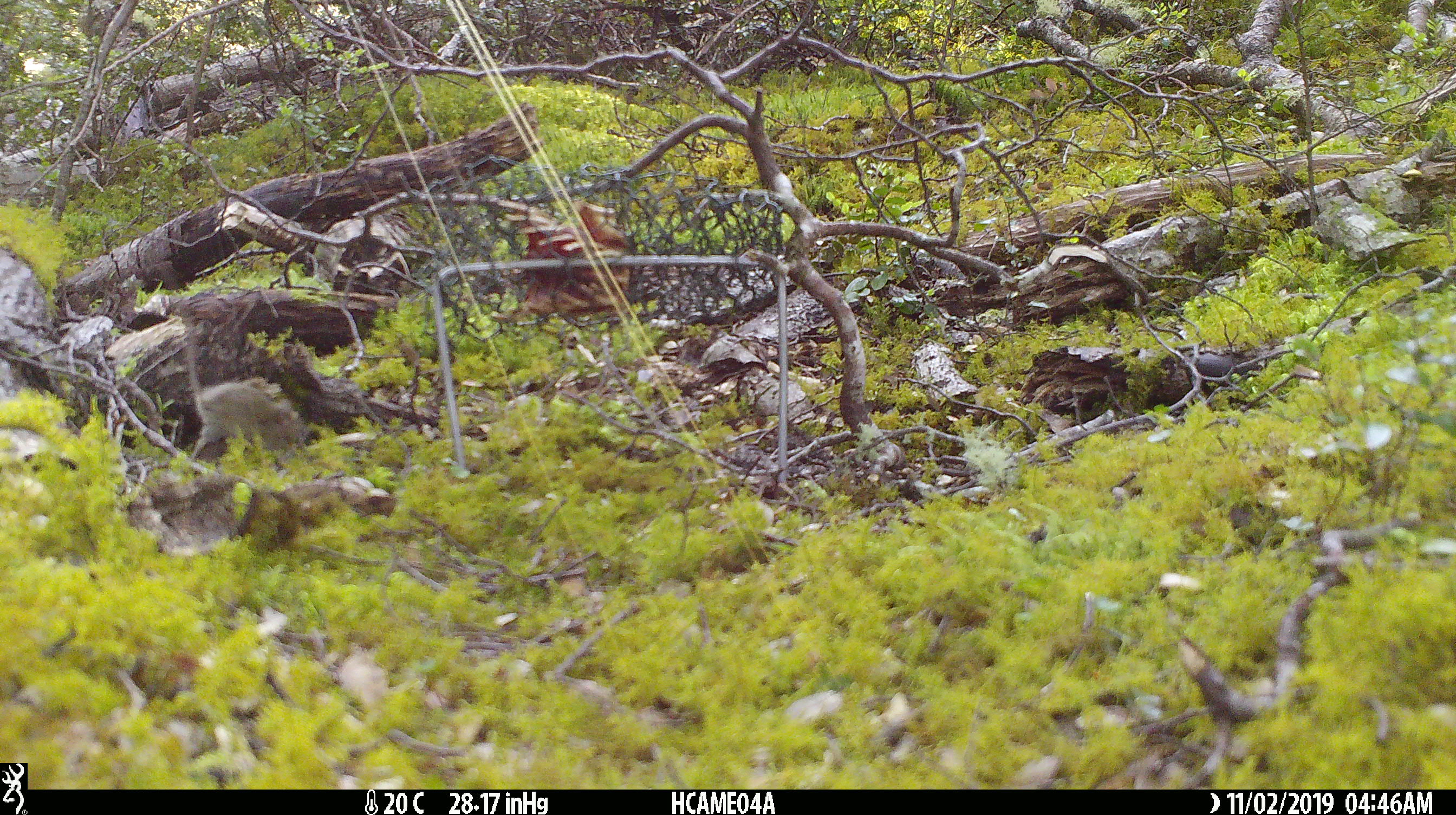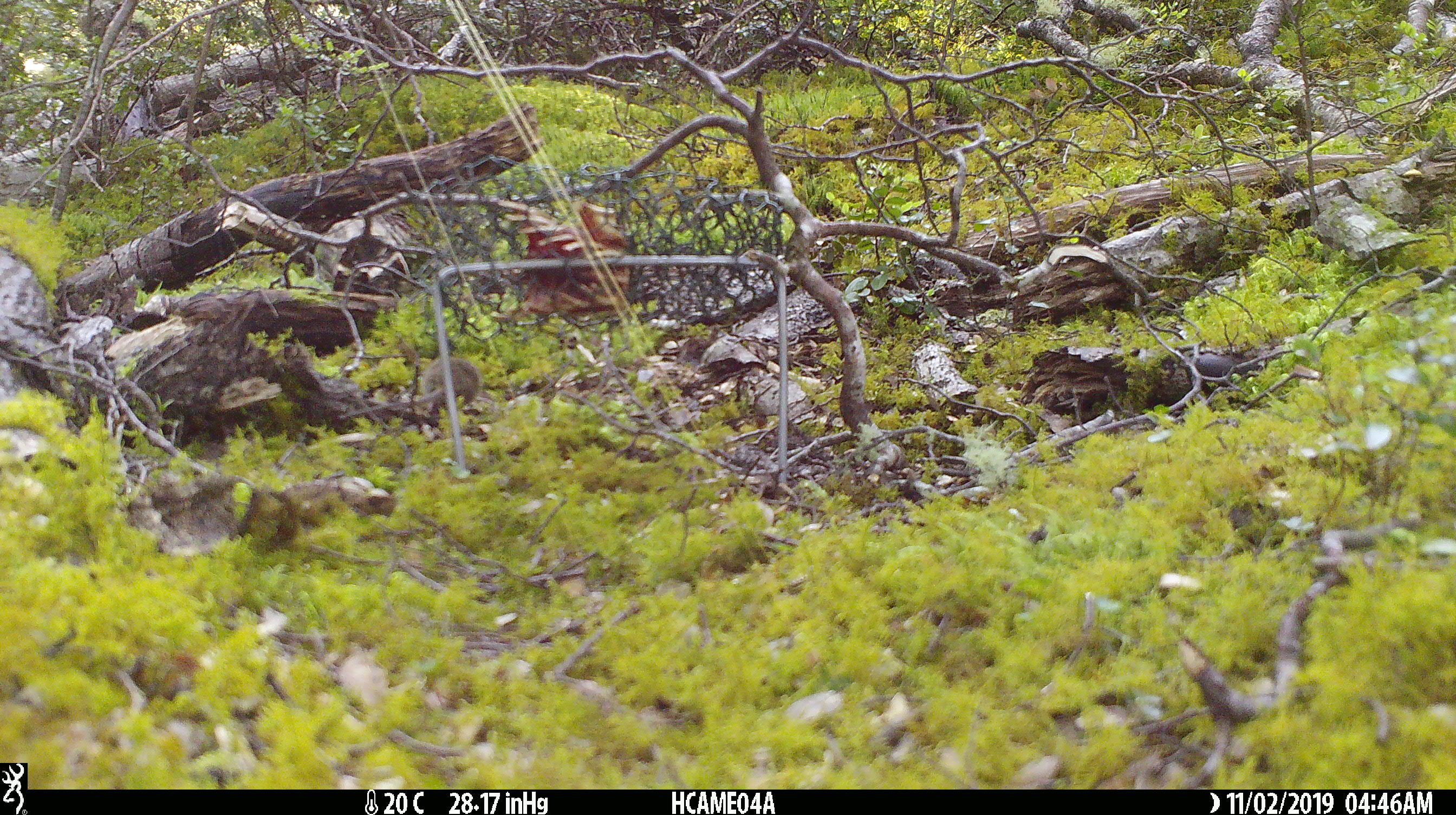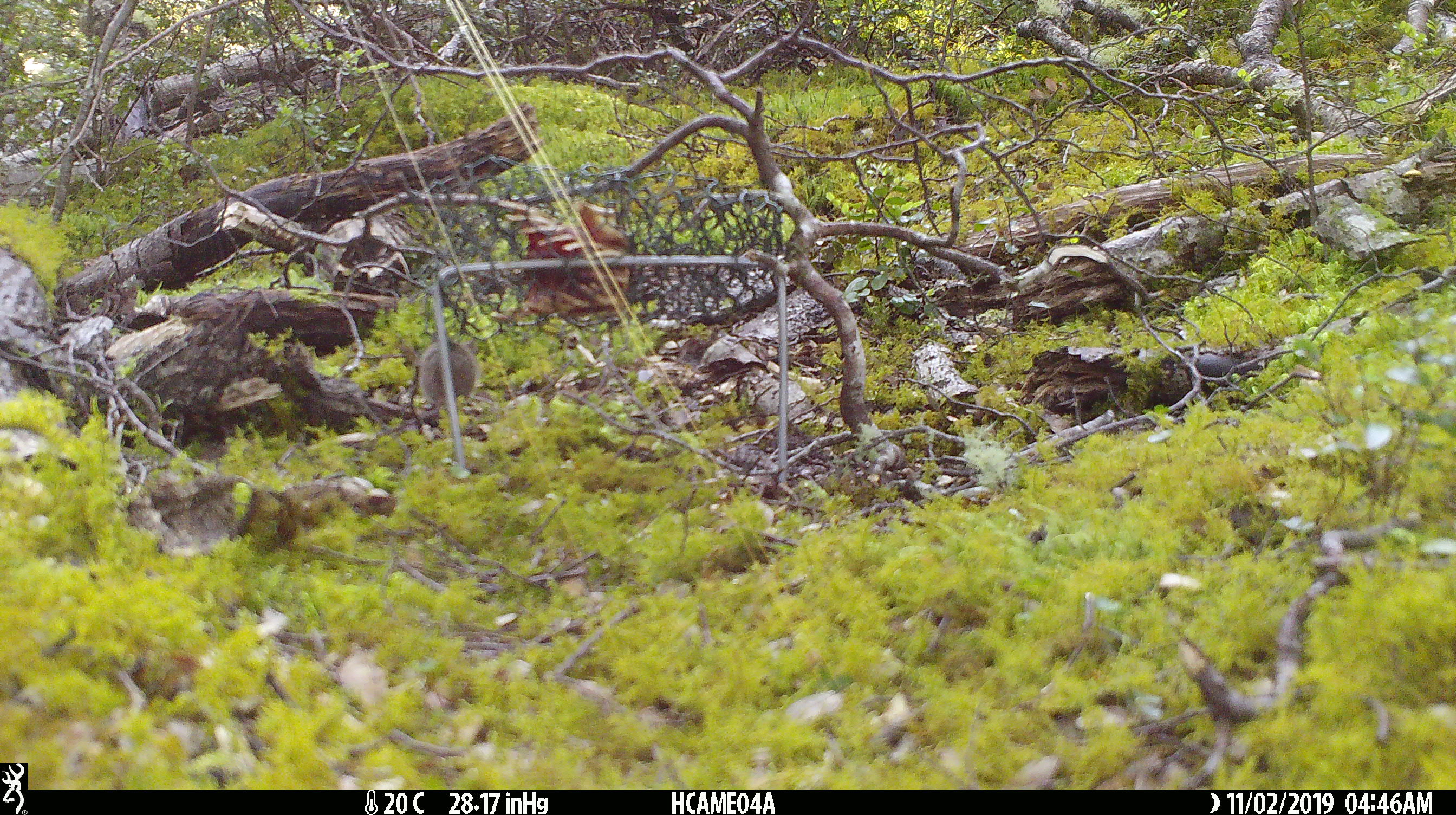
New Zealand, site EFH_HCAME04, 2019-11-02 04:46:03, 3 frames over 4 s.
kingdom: Animalia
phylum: Chordata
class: Mammalia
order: Rodentia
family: Muridae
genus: Mus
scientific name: Mus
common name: mouse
Mouse (Mus).